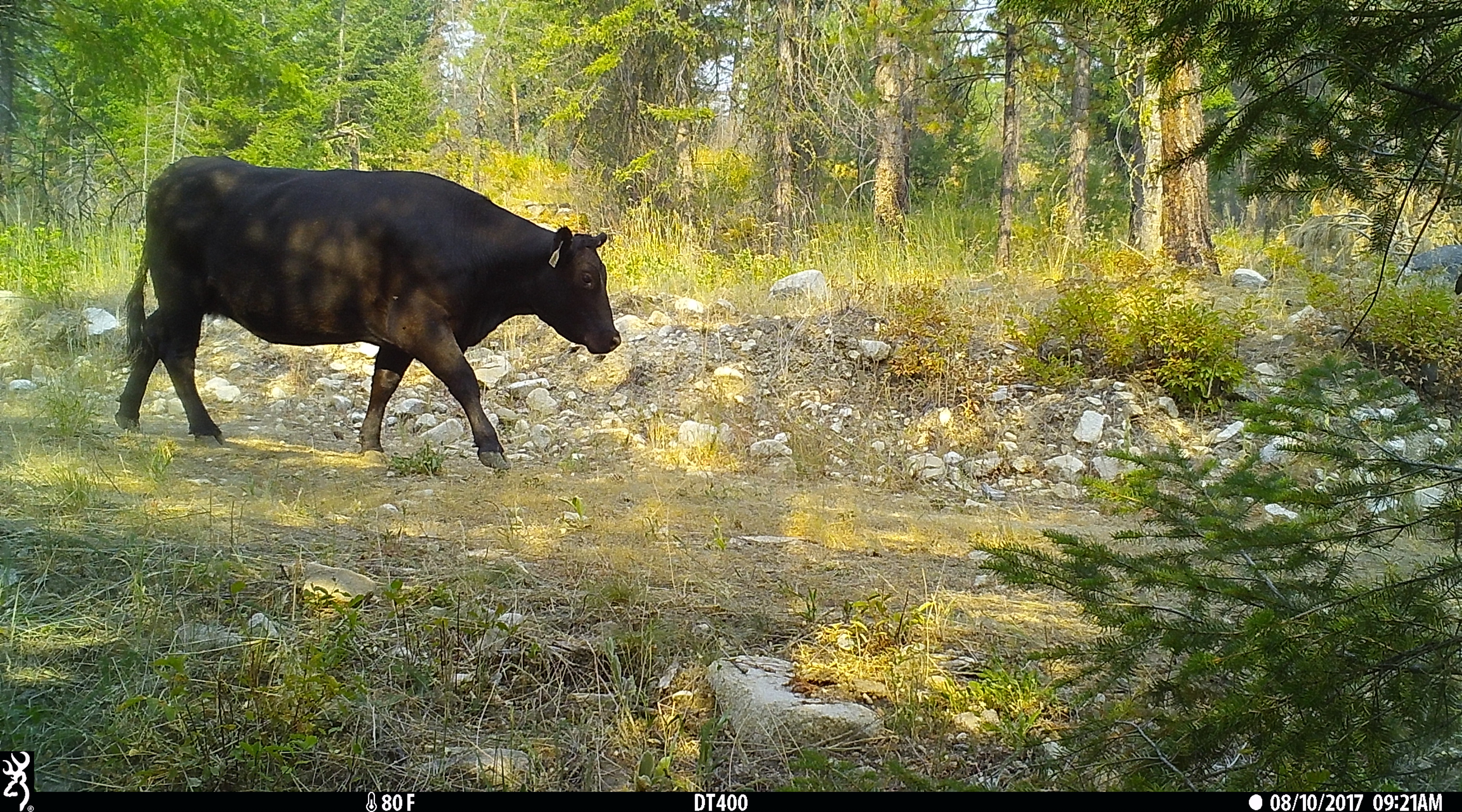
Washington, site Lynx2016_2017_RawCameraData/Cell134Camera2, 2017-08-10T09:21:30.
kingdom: Animalia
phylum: Chordata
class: Mammalia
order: Artiodactyla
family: Bovidae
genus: Bos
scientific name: Bos taurus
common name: domestic cattle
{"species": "domestic cattle (Bos taurus)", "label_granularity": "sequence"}